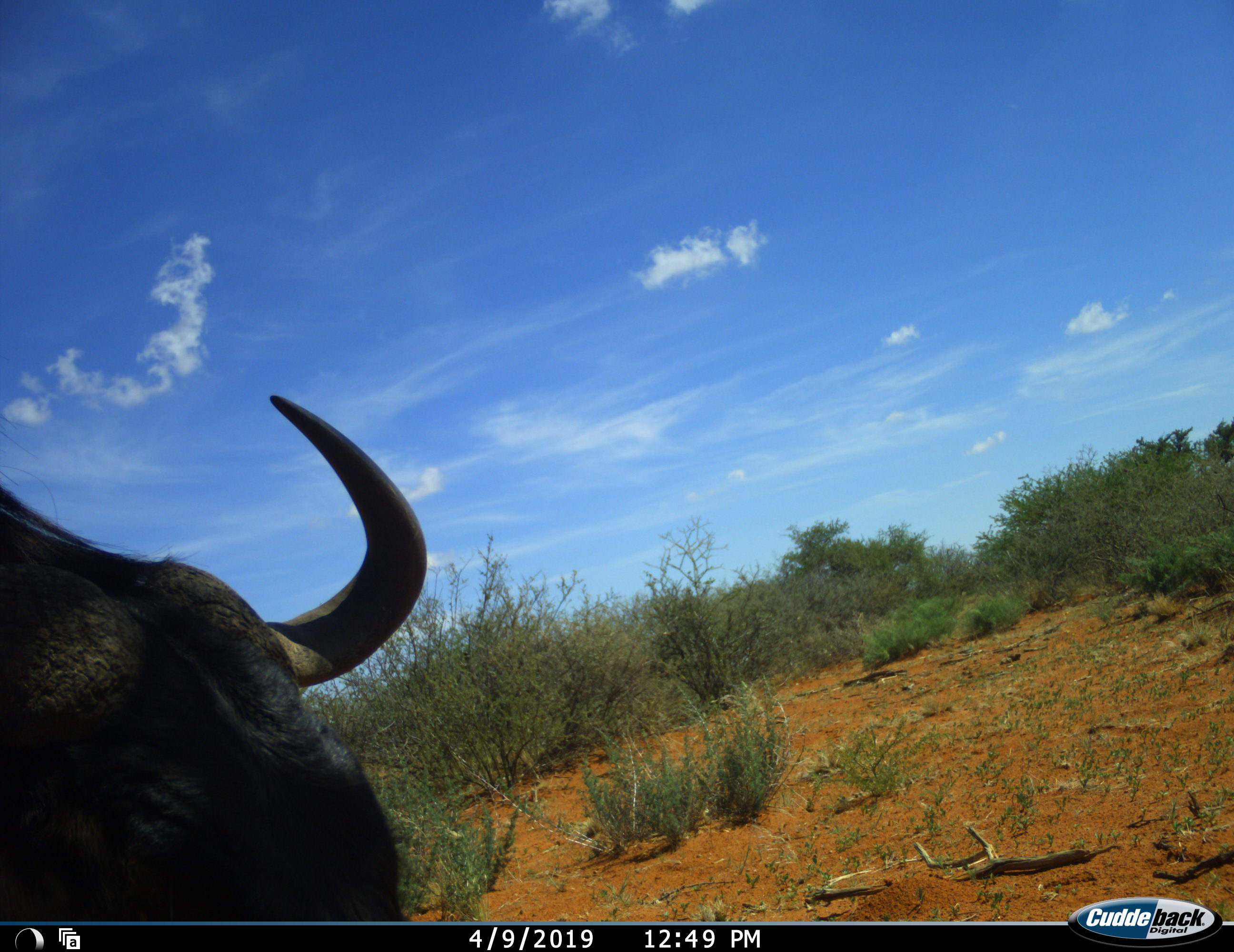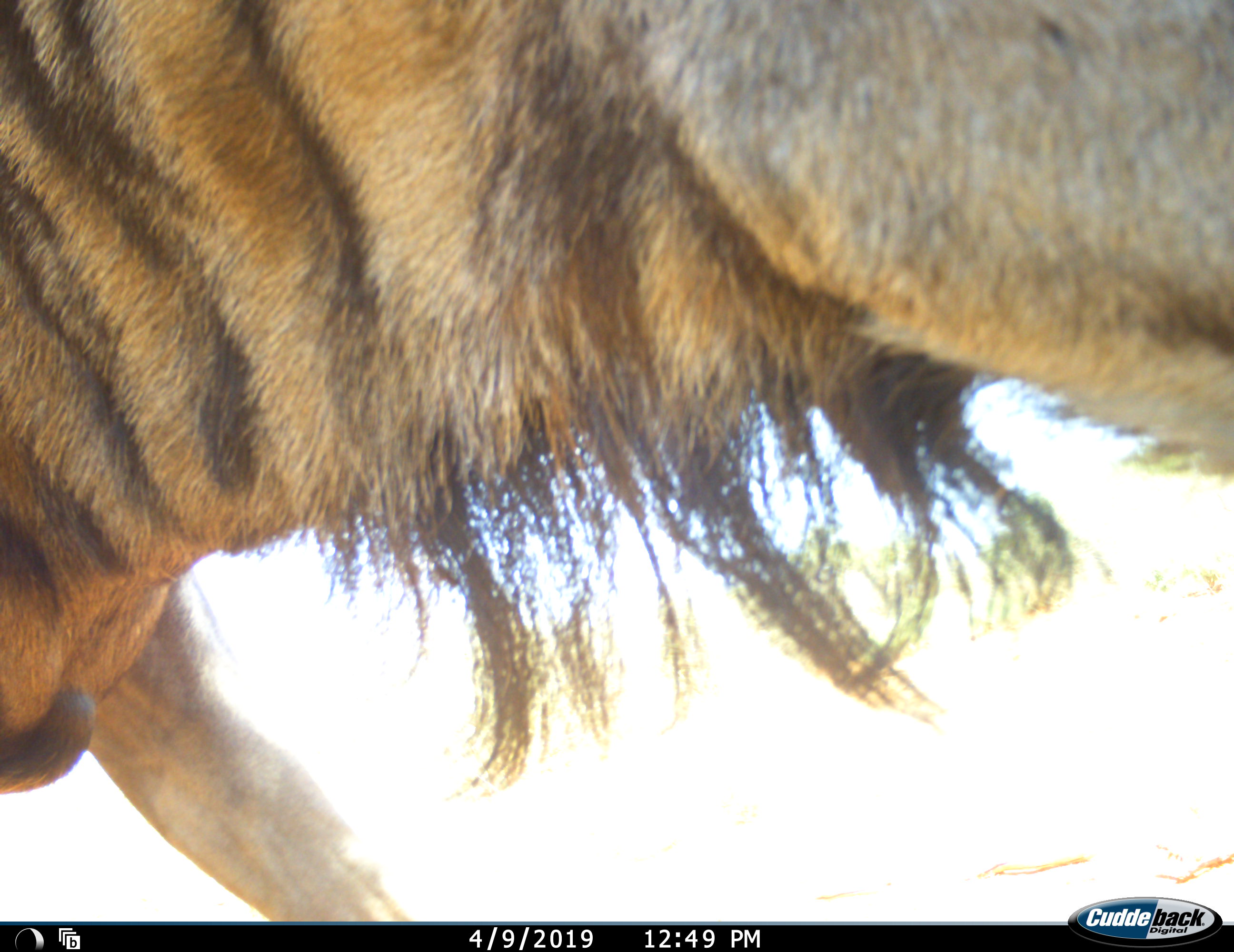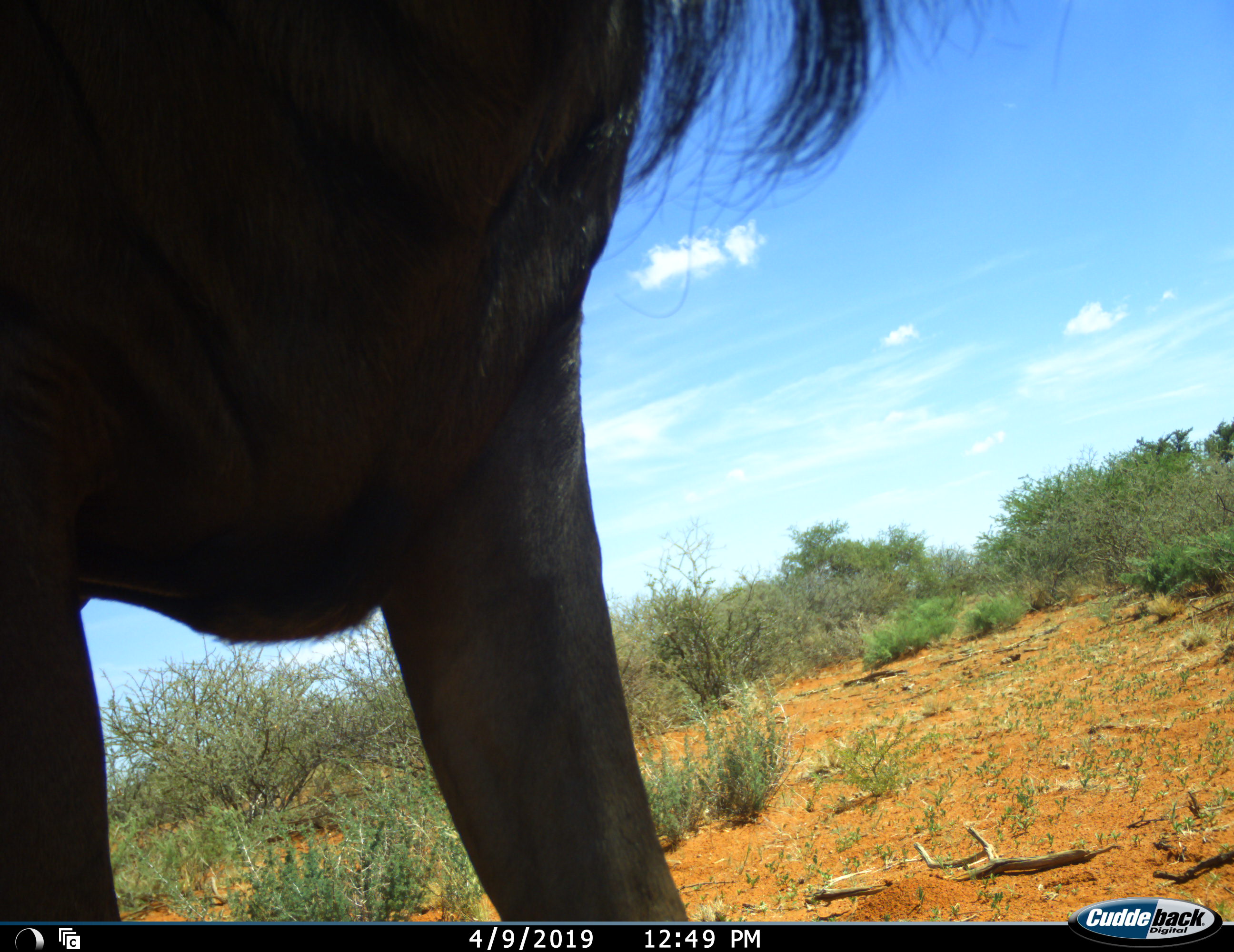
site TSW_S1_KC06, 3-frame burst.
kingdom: Animalia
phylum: Chordata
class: Mammalia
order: Artiodactyla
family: Bovidae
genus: Connochaetes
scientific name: Connochaetes taurinus taurinus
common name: blue wildebeest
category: wildebeestblue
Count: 1.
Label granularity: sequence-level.